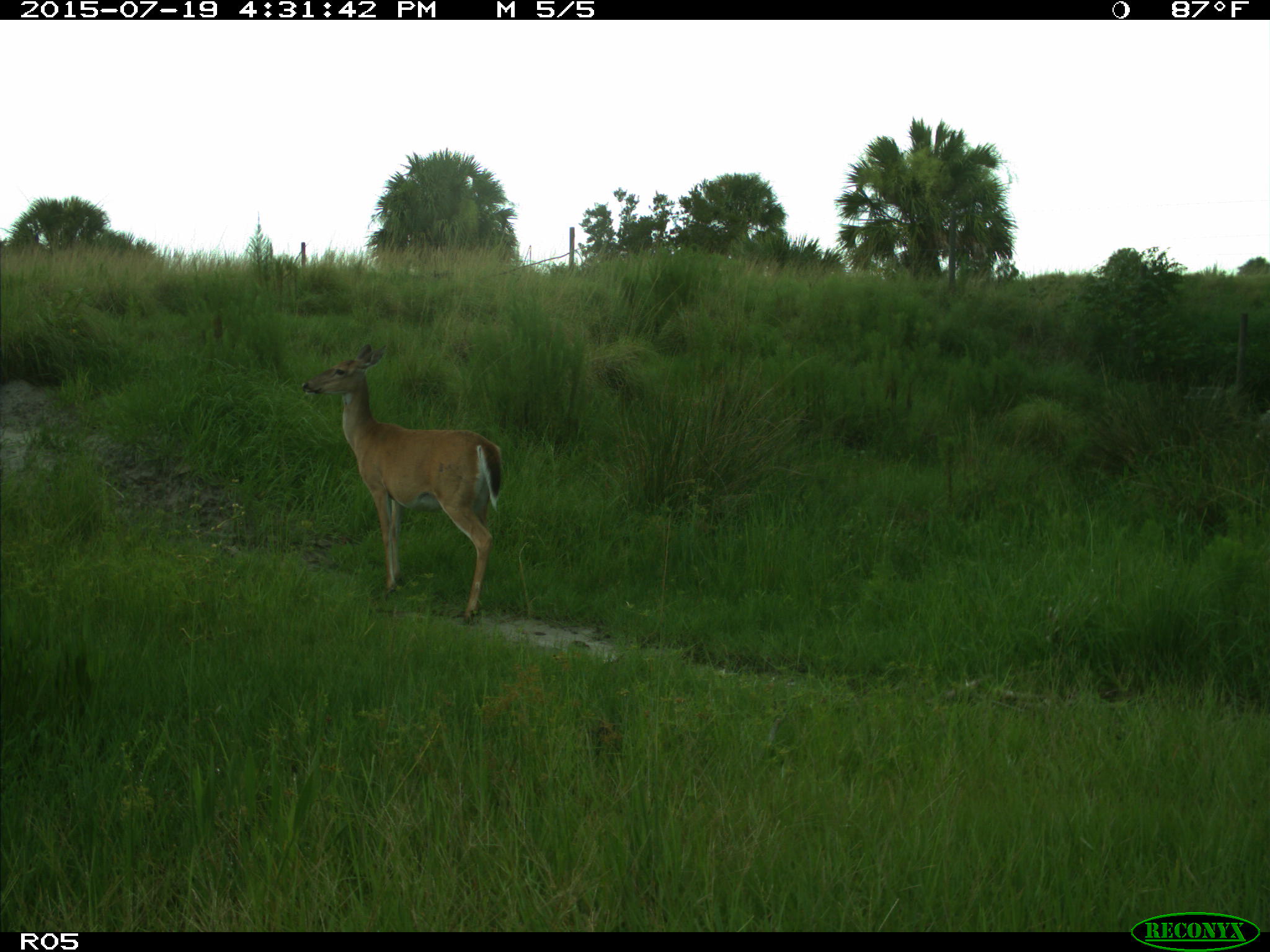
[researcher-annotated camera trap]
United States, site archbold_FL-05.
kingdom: Animalia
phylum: Chordata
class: Mammalia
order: Artiodactyla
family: Cervidae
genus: Odocoileus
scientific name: Odocoileus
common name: deer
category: unidentified deer